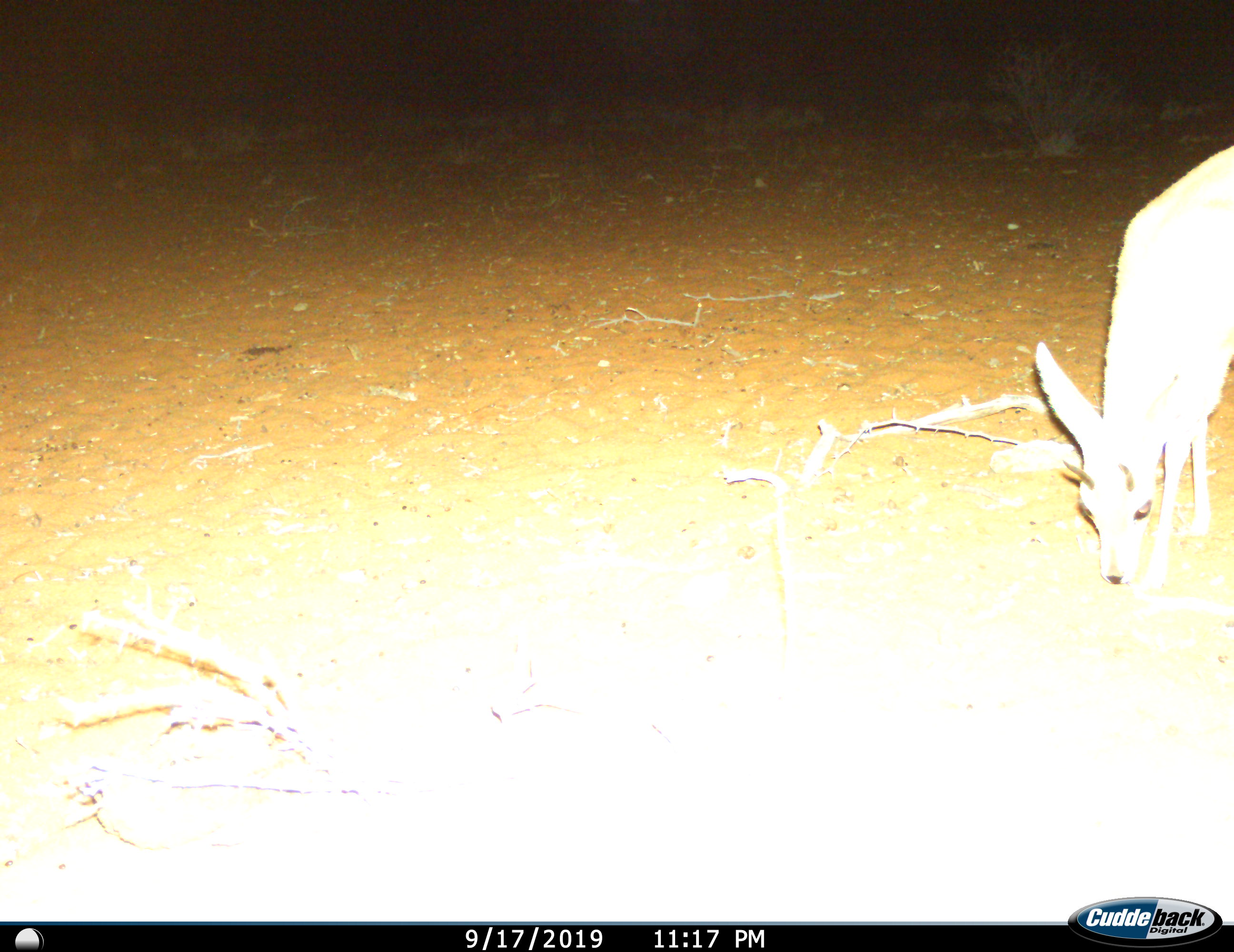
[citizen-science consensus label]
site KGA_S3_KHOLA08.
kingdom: Animalia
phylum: Chordata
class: Mammalia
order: Artiodactyla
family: Bovidae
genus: Sylvicapra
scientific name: Sylvicapra grimmia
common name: common duiker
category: duikercommongrey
Duikercommongrey (common duiker) (Sylvicapra grimmia), count 1. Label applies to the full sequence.